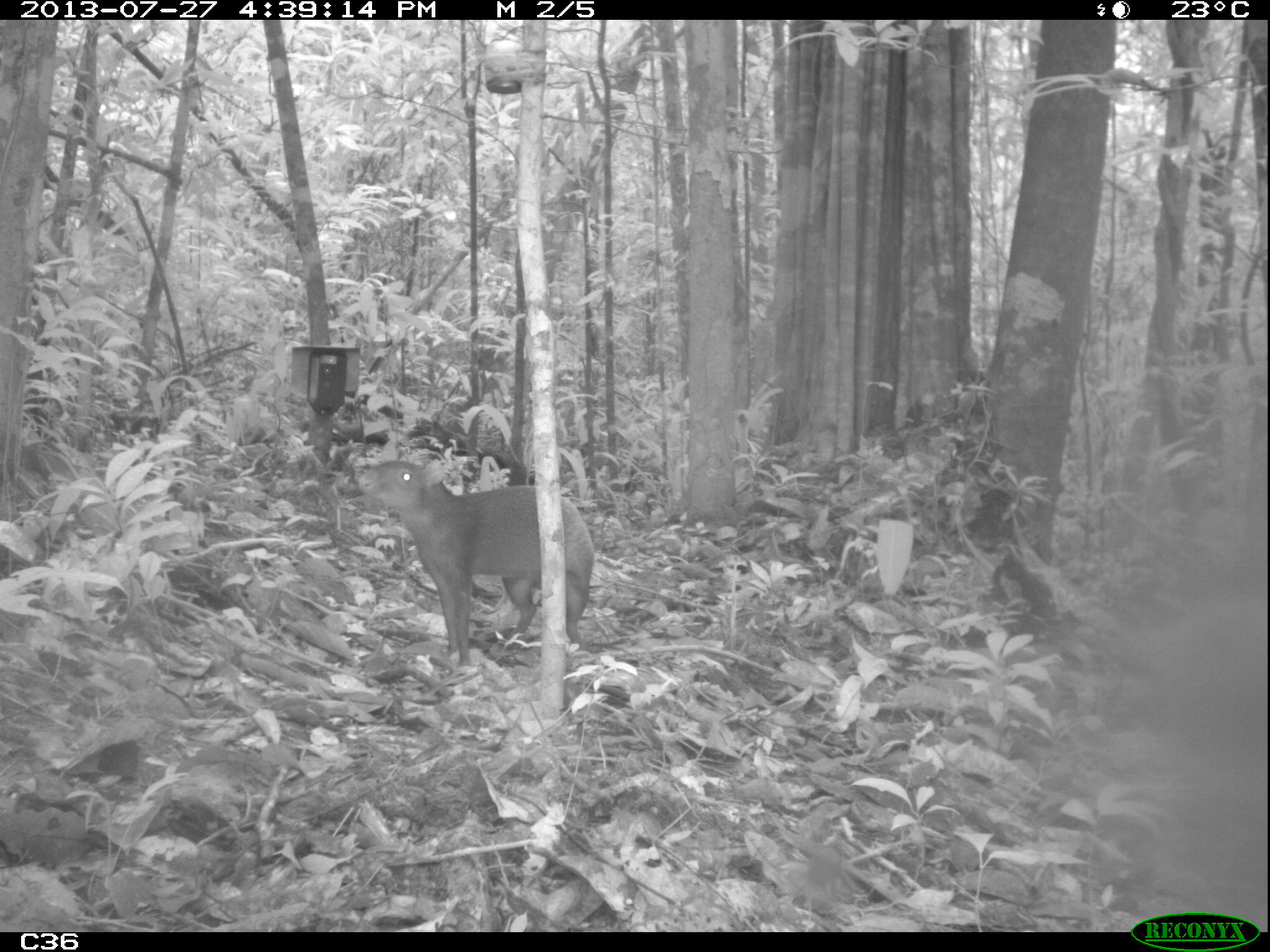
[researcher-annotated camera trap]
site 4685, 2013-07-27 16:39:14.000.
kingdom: Animalia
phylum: Chordata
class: Mammalia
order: Rodentia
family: Dasyproctidae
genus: Dasyprocta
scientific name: Dasyprocta leporina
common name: red-rumped agouti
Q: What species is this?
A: Dasyprocta leporina (red-rumped agouti).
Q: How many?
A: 1.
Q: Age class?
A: Adult.